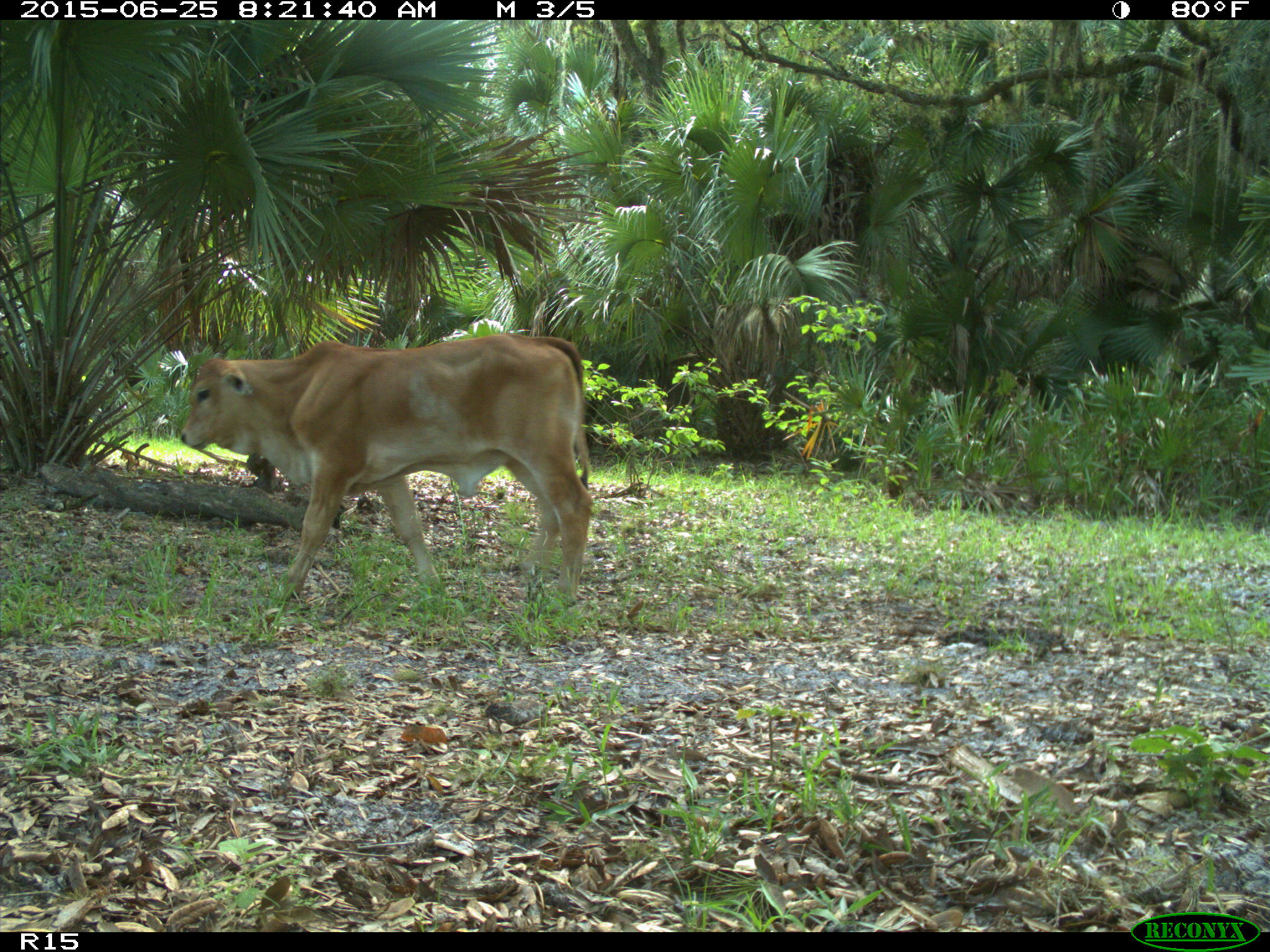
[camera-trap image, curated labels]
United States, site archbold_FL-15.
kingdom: Animalia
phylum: Chordata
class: Mammalia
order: Artiodactyla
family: Bovidae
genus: Bos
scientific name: Bos taurus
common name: domestic cow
Bos taurus (domestic cow).